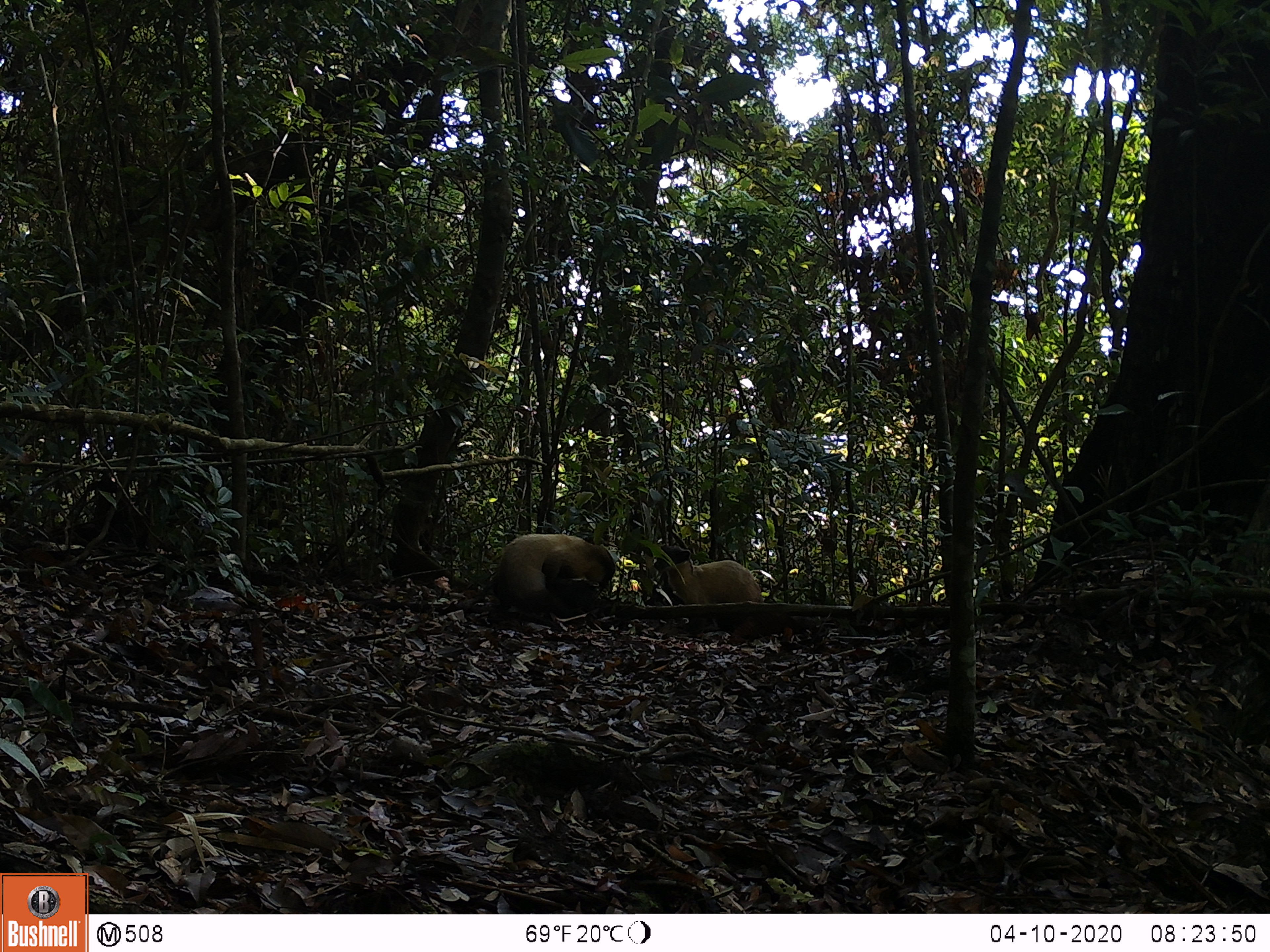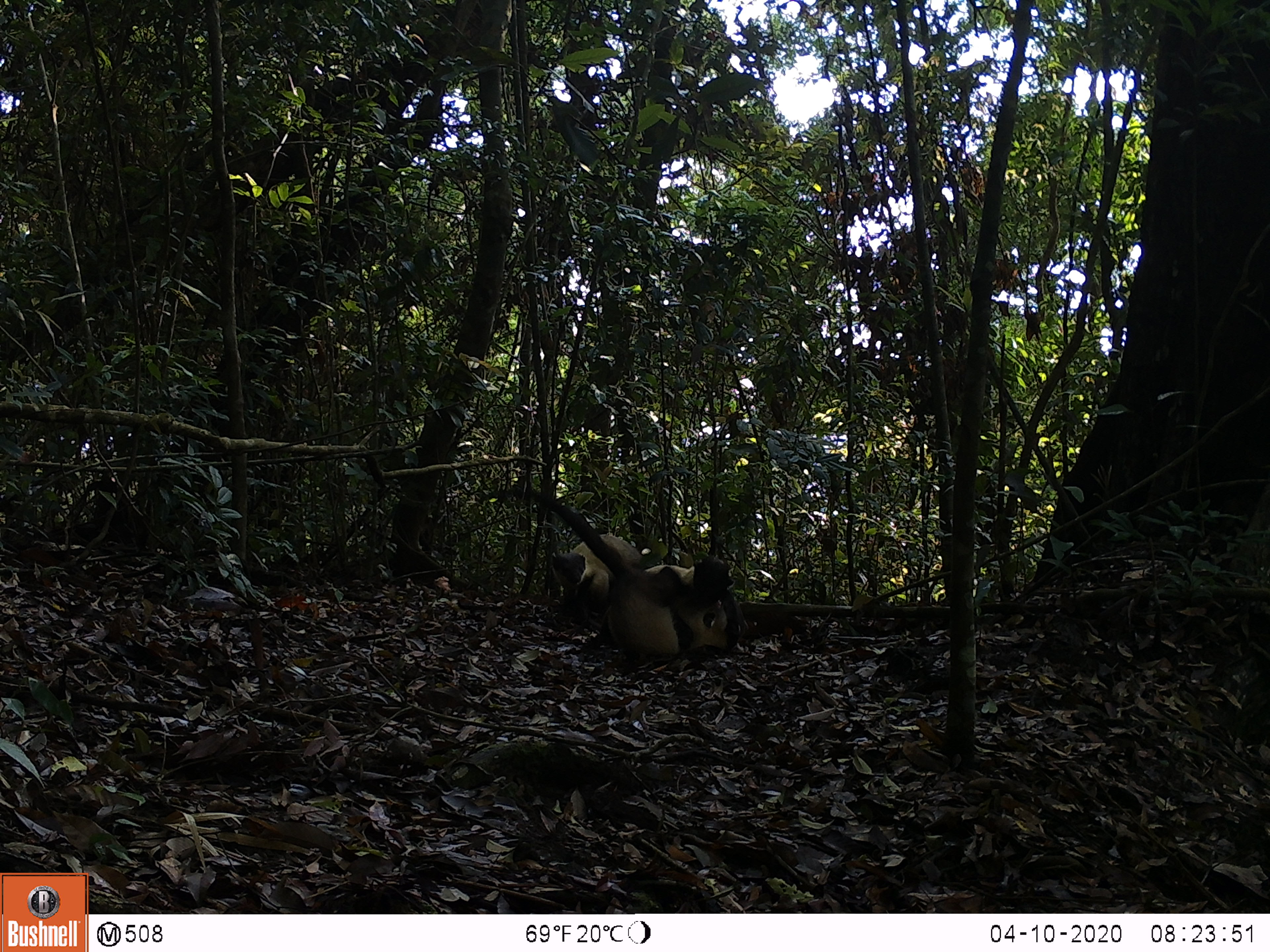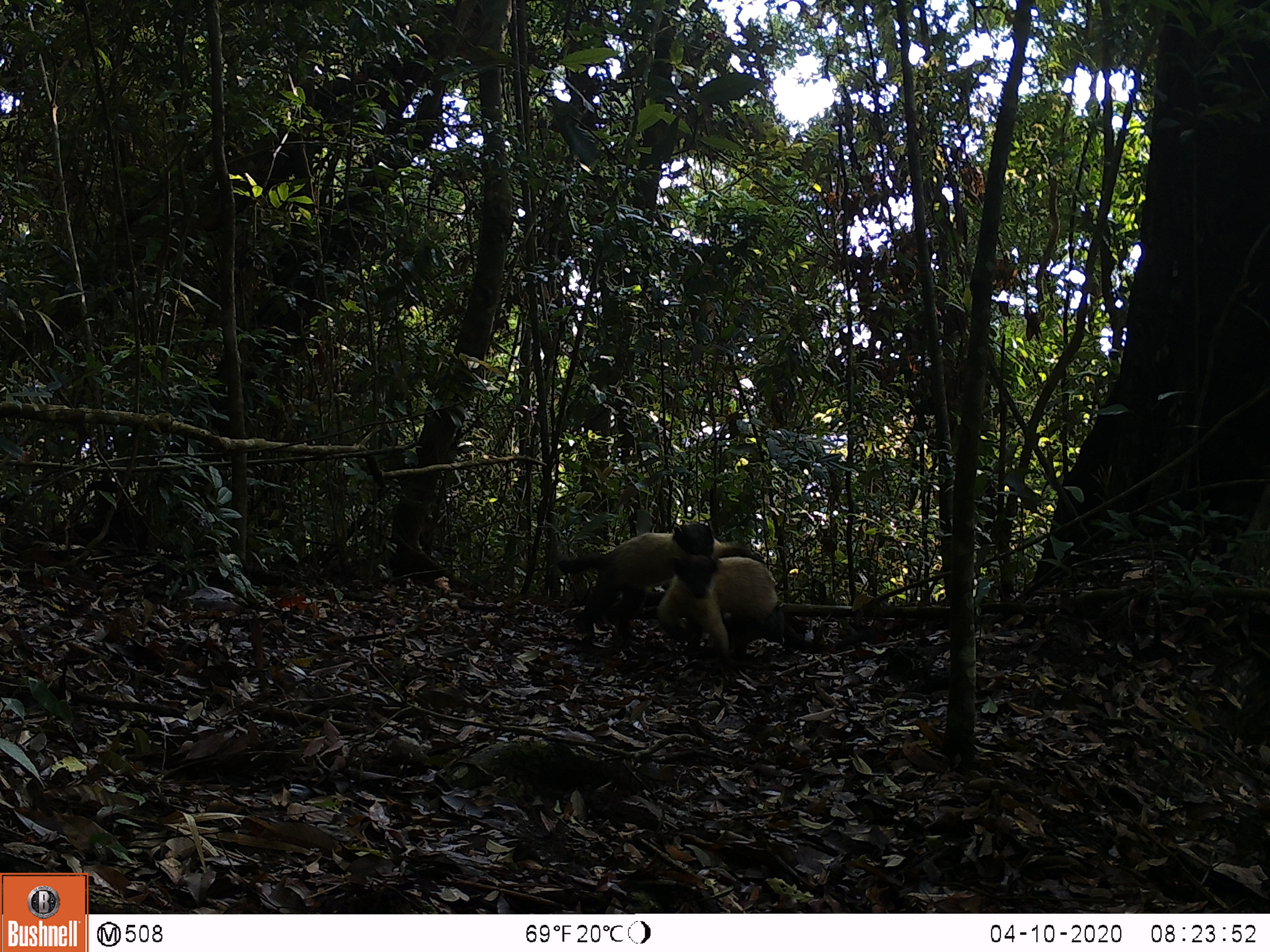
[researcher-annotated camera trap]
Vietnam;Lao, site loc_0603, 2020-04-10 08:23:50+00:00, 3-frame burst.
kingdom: Animalia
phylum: Chordata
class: Mammalia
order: Carnivora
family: Mustelidae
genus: Martes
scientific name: Martes flavigula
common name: yellow-throated marten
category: yellow throated marten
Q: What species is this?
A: Yellow throated marten (yellow-throated marten) (Martes flavigula).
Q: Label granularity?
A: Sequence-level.